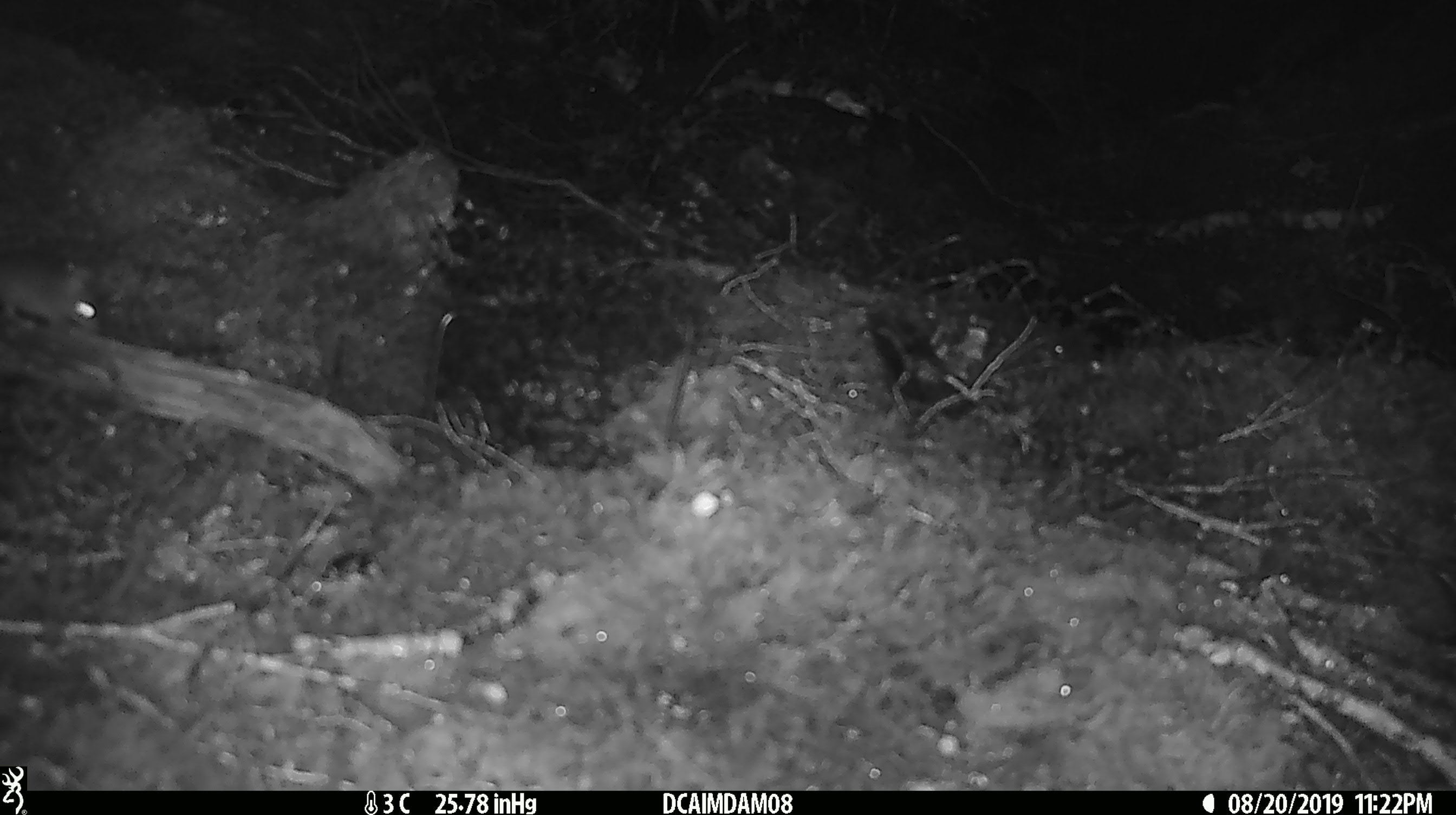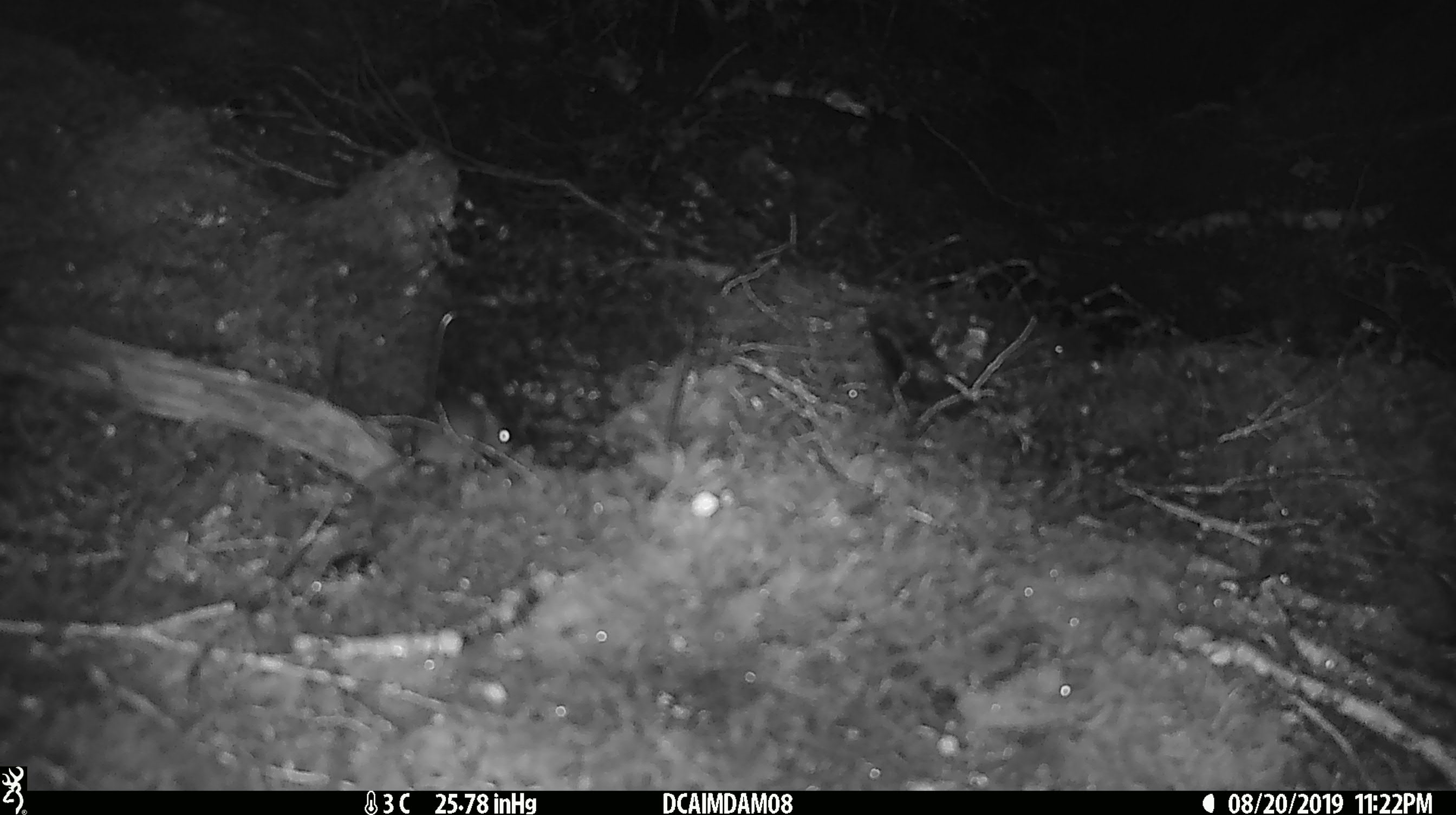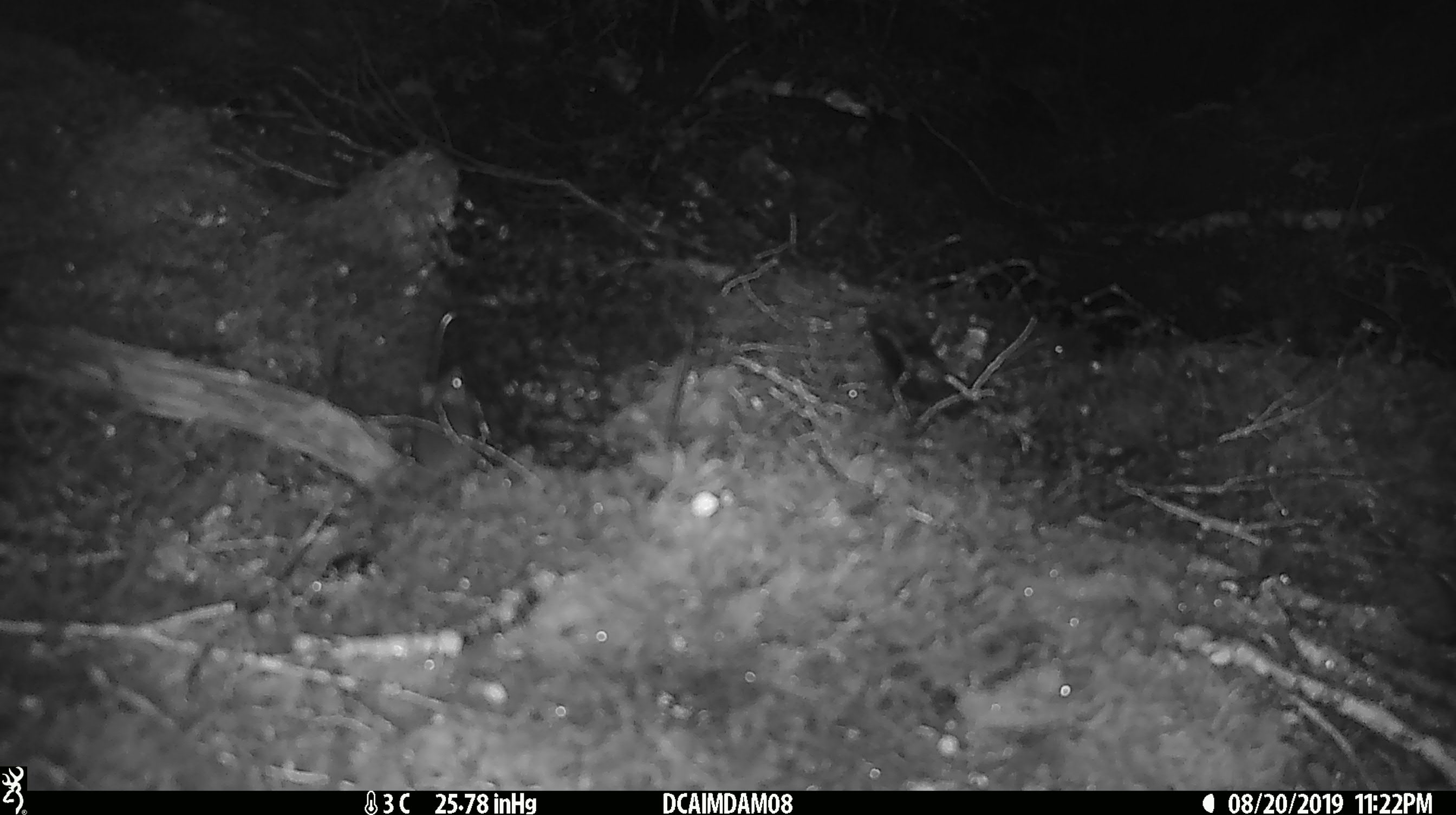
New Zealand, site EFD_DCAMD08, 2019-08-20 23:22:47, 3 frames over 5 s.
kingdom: Animalia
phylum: Chordata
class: Mammalia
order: Rodentia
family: Muridae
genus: Mus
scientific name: Mus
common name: mouse